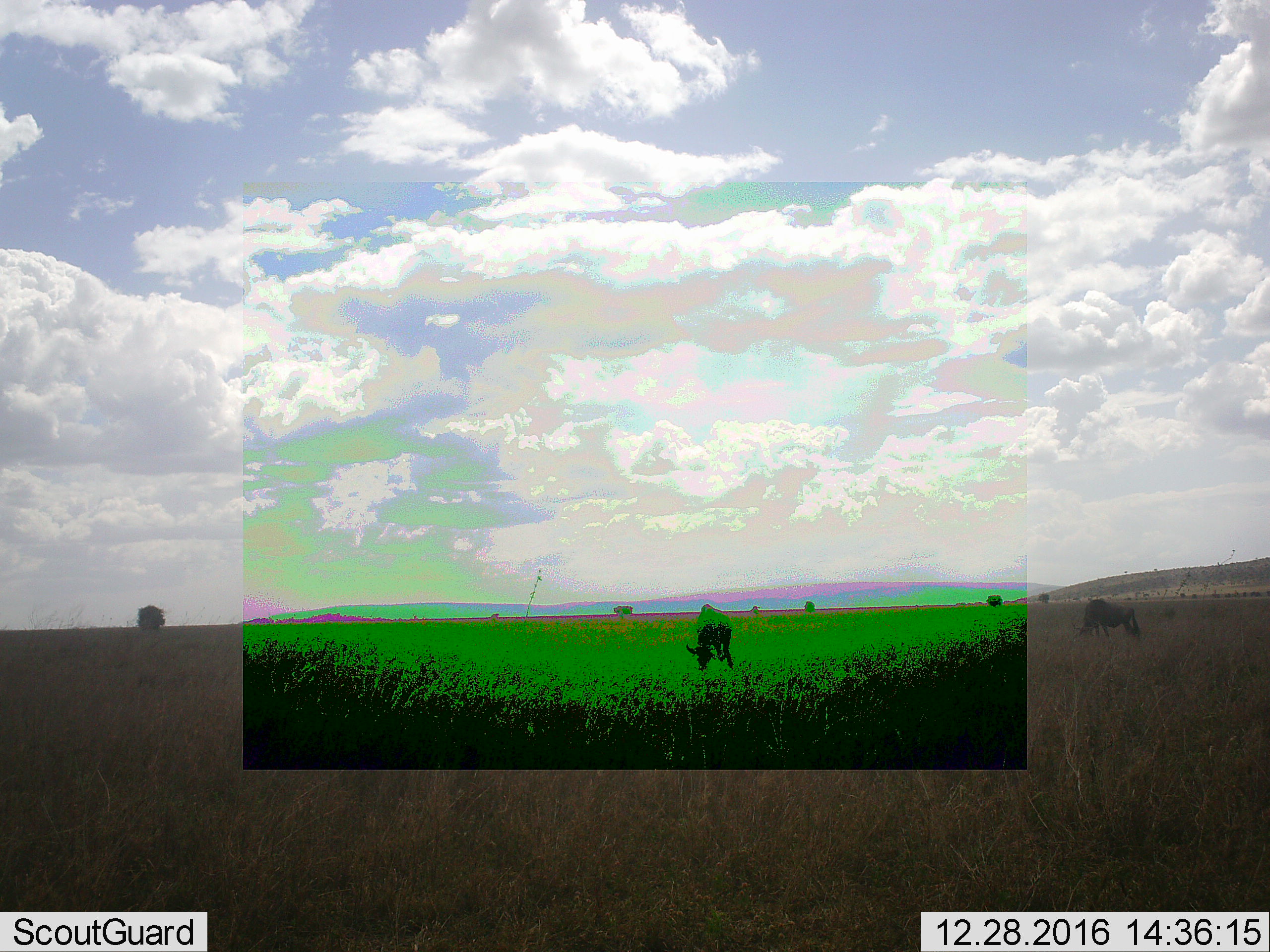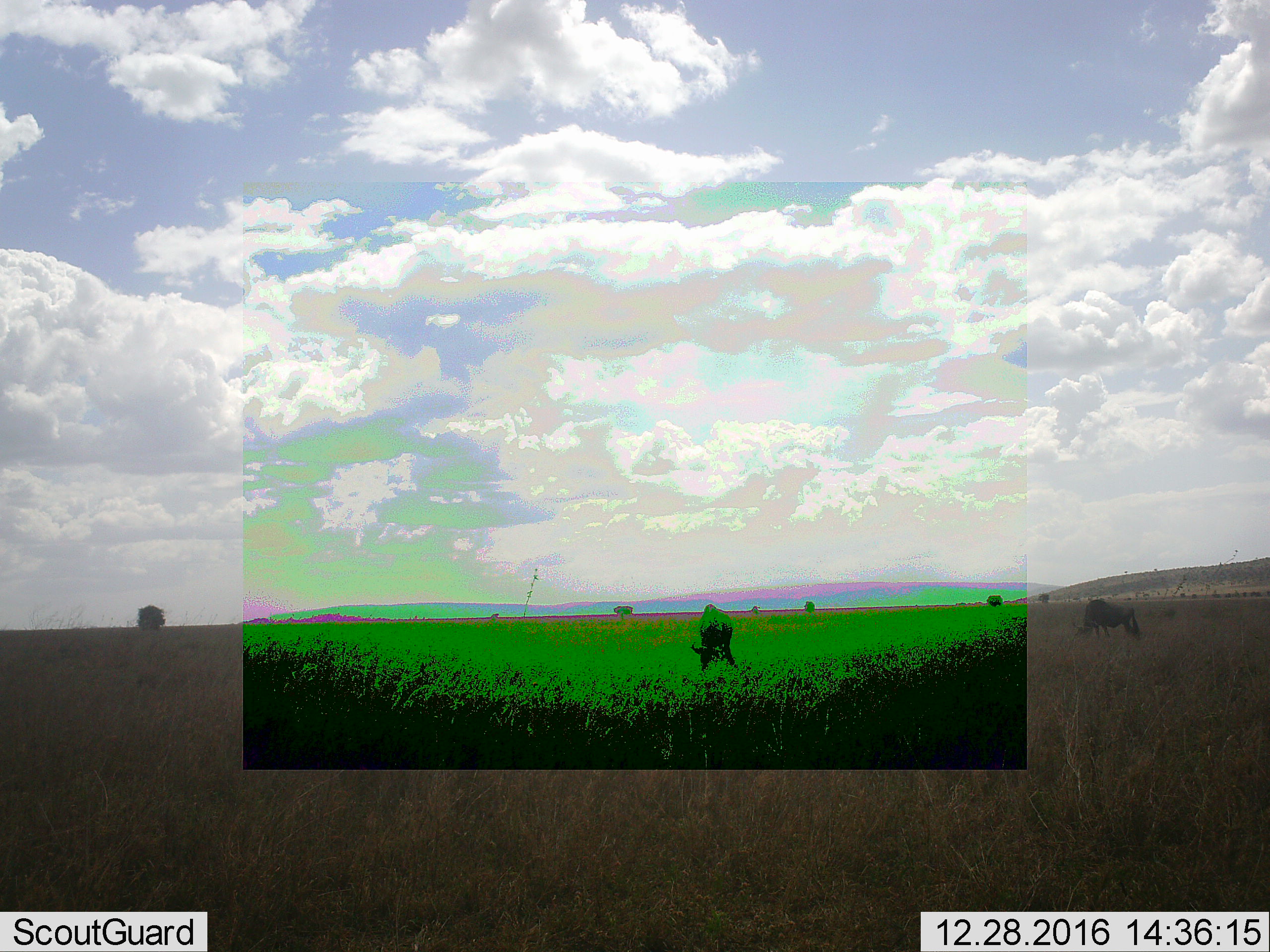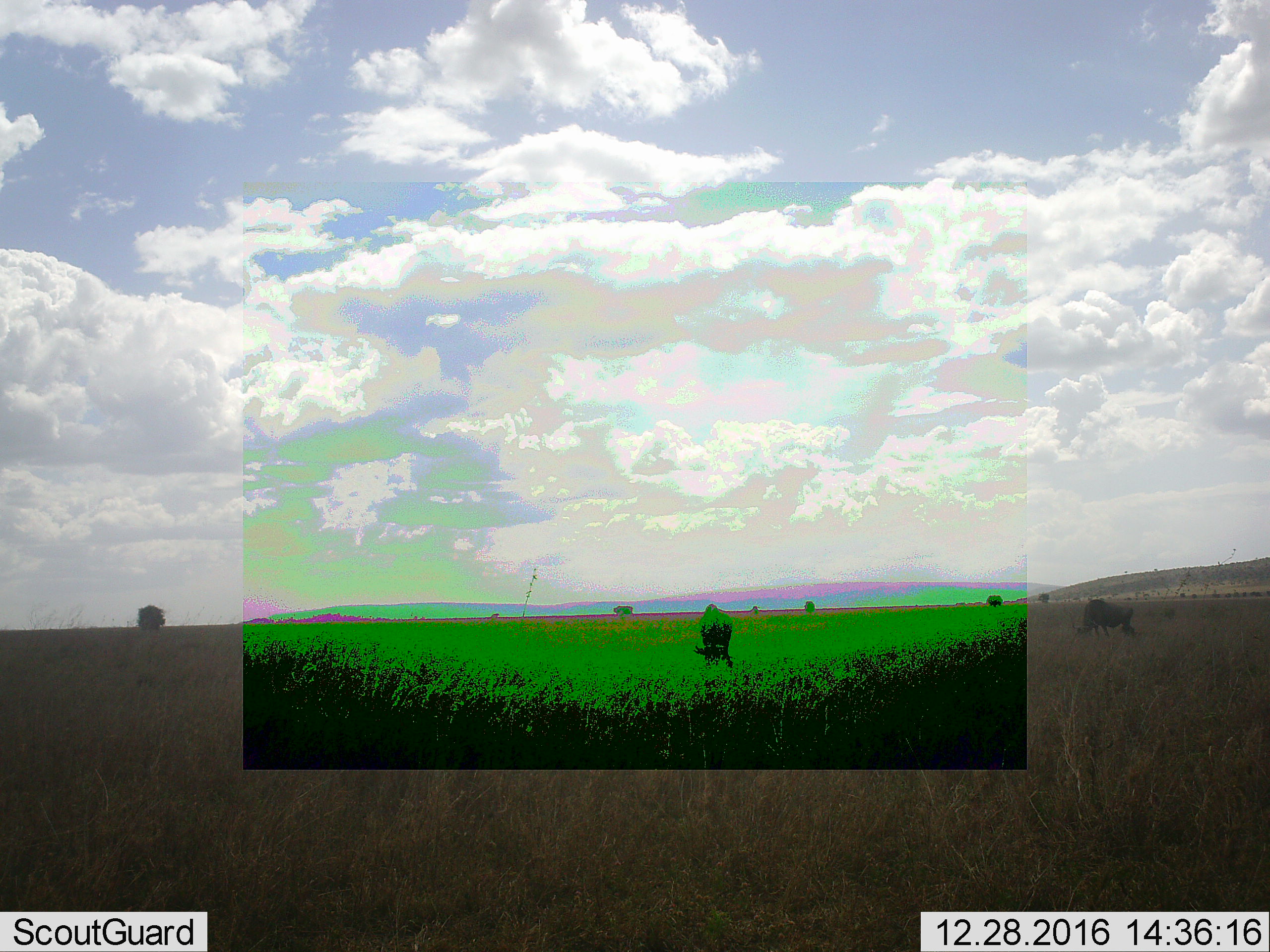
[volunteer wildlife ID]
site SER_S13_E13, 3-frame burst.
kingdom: Animalia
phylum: Chordata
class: Mammalia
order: Artiodactyla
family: Bovidae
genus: Connochaetes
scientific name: Connochaetes taurinus taurinus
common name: blue wildebeest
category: wildebeestblue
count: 2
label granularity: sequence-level